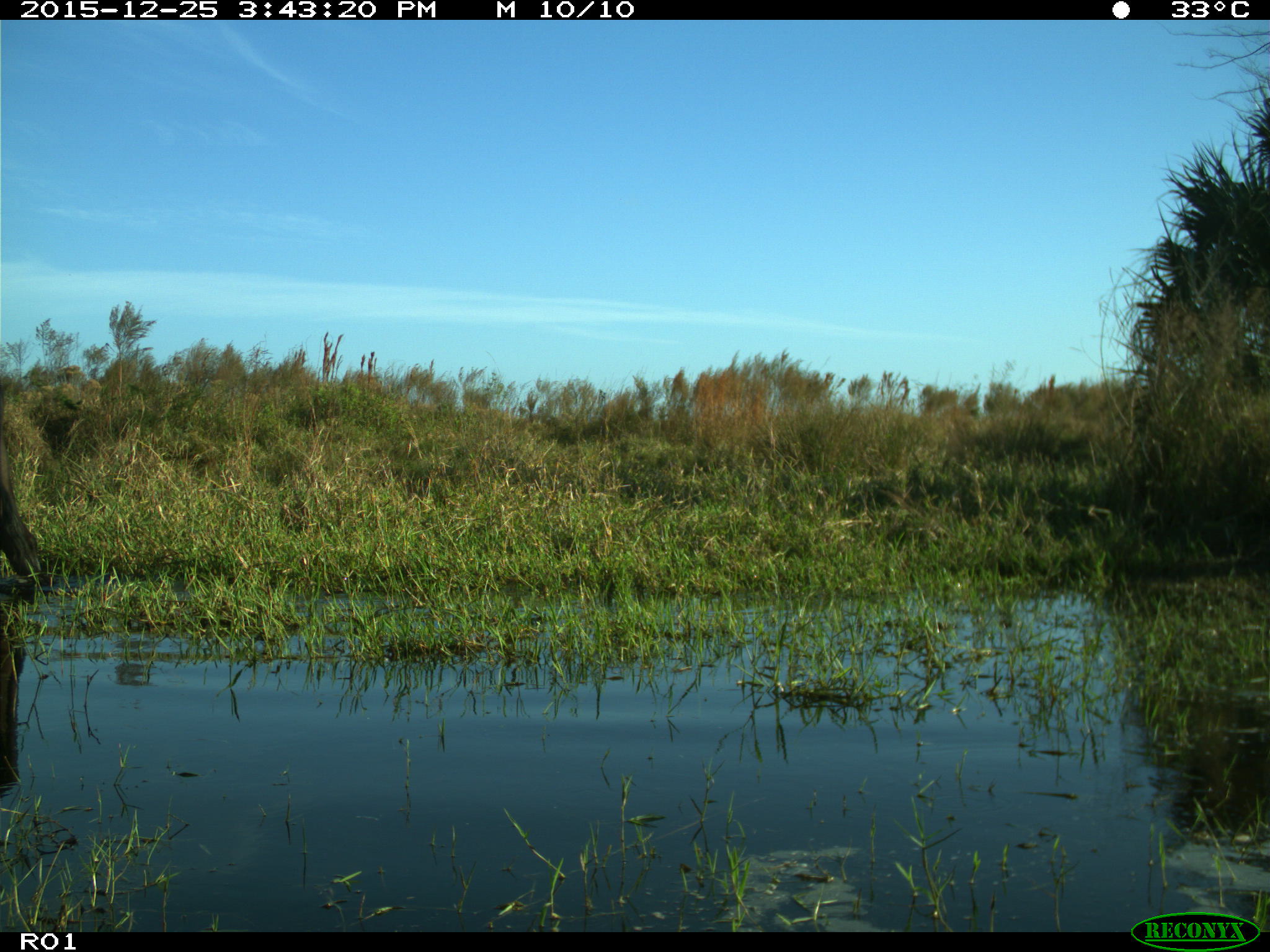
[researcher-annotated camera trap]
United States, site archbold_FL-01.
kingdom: Animalia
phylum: Chordata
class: Mammalia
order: Artiodactyla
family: Bovidae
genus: Bos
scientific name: Bos taurus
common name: domestic cow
Bos taurus (domestic cow).